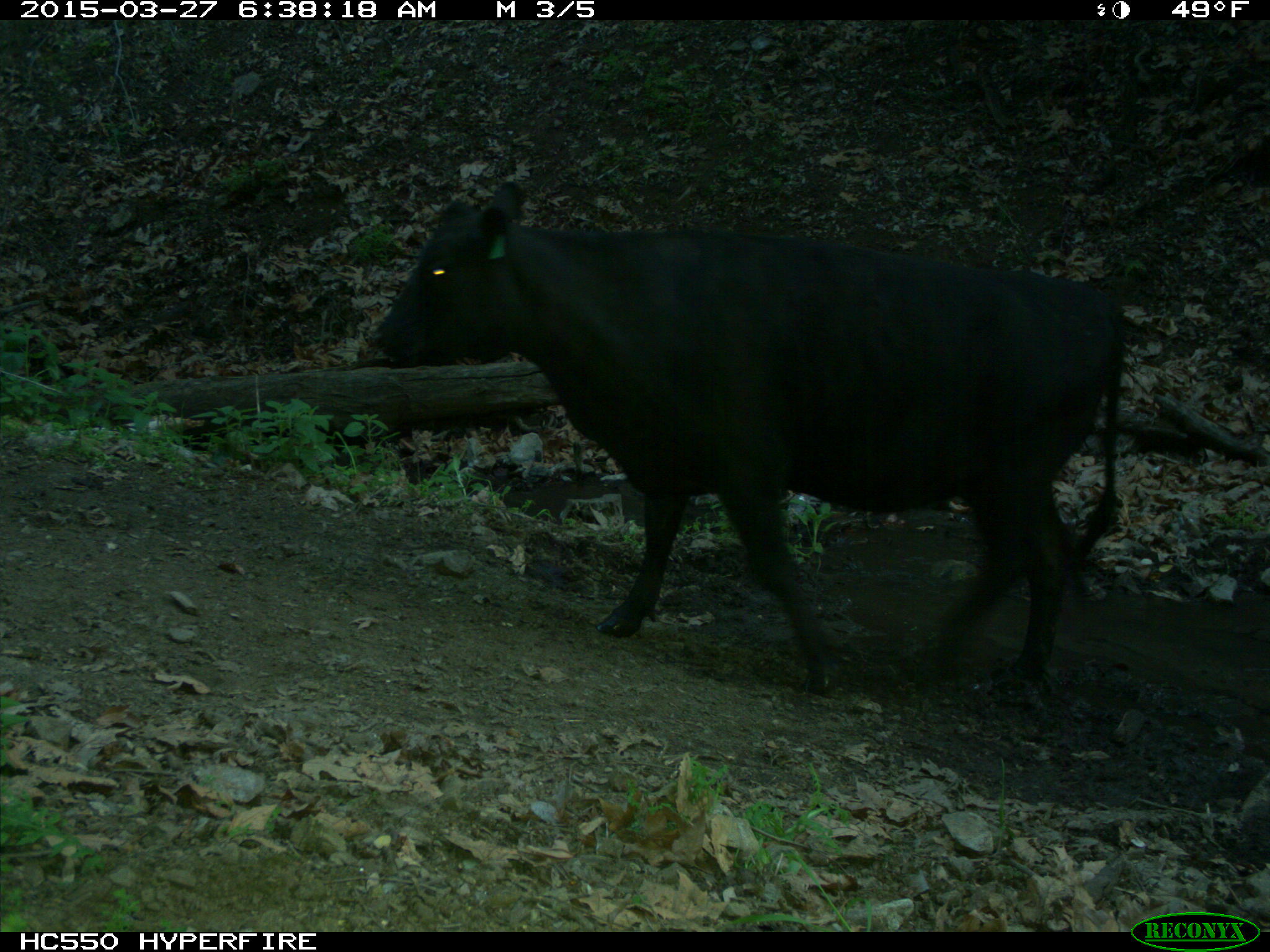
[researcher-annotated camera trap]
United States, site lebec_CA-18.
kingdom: Animalia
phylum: Chordata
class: Mammalia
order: Artiodactyla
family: Bovidae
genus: Bos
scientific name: Bos taurus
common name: domestic cow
Bos taurus (domestic cow).